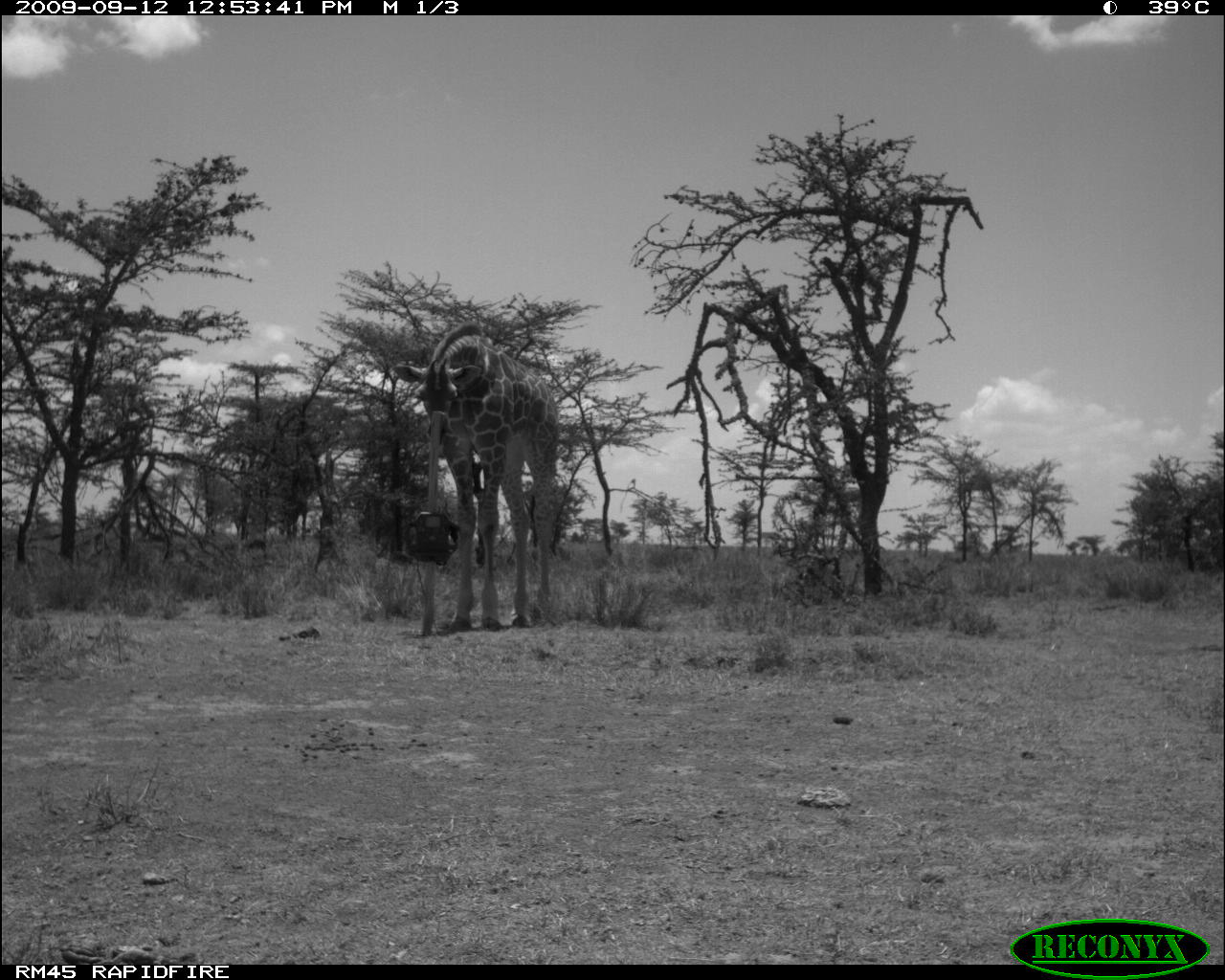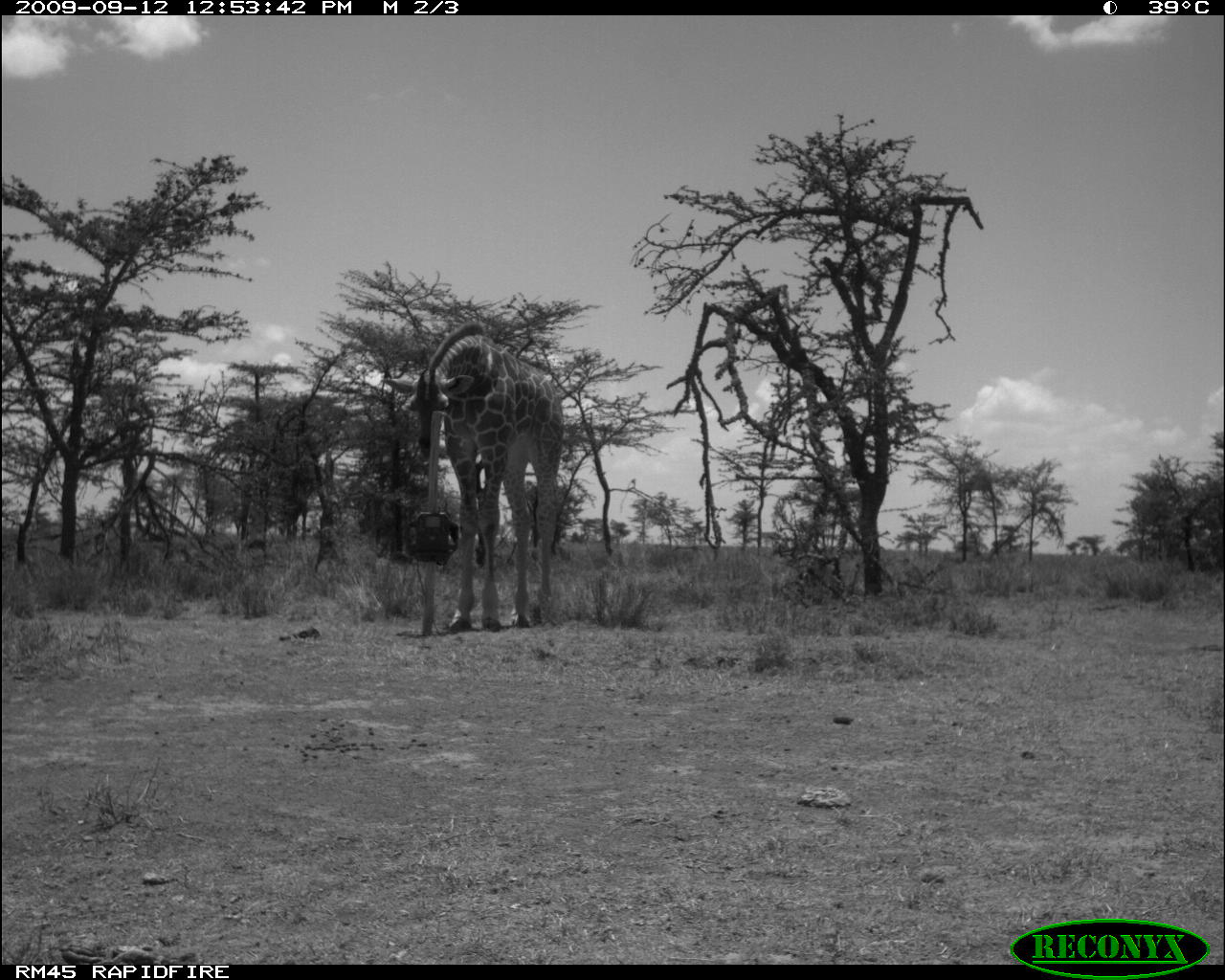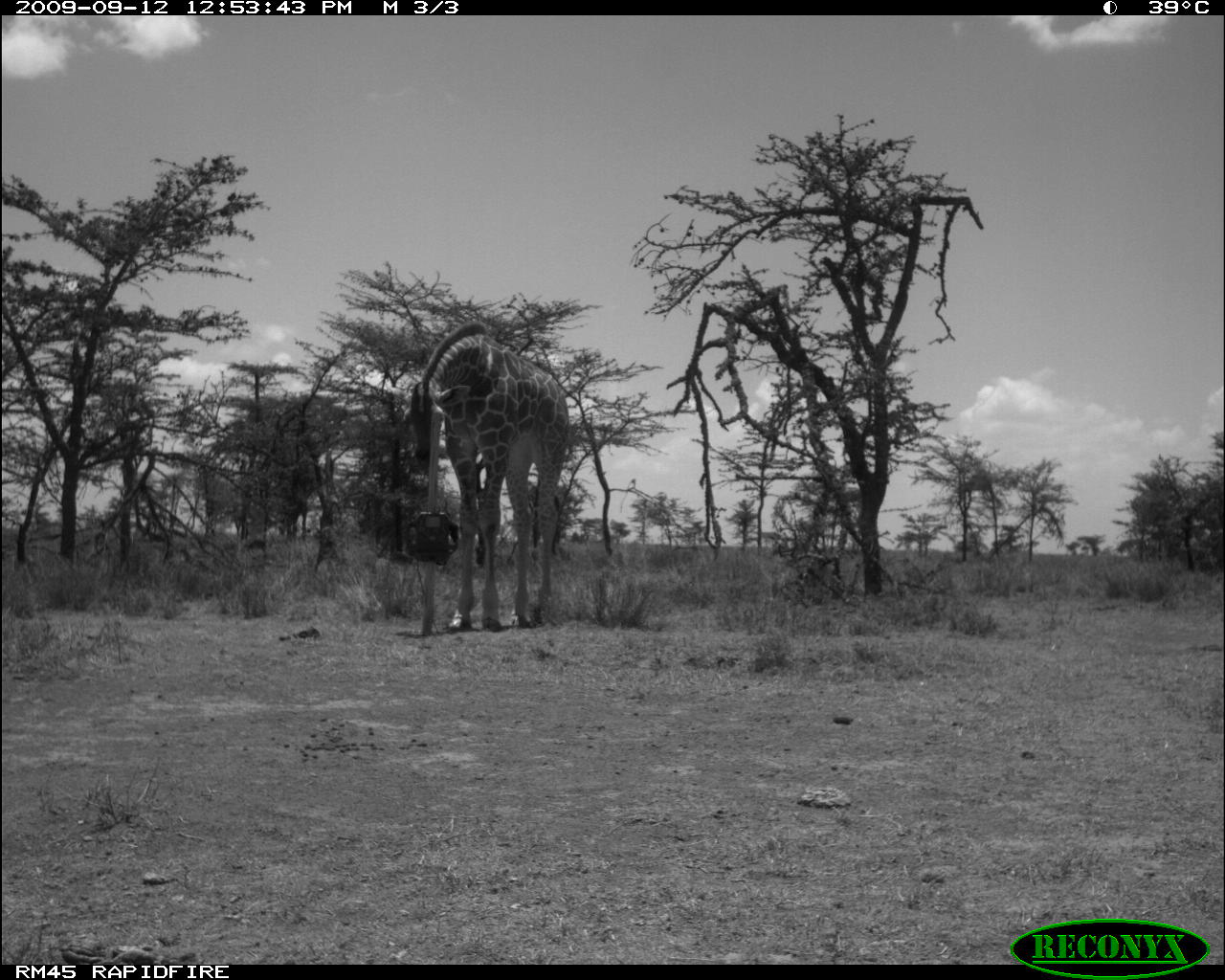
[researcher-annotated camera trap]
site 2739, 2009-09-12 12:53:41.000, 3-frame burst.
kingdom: Animalia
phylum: Chordata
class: Mammalia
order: Artiodactyla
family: Giraffidae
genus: Giraffa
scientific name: Giraffa camelopardalis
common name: giraffe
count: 1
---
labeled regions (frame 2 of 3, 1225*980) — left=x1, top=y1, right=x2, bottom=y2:
giraffa camelopardalis: left=380, top=320, right=563, bottom=632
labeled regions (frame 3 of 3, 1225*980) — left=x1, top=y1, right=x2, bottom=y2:
giraffa camelopardalis: left=402, top=319, right=570, bottom=631